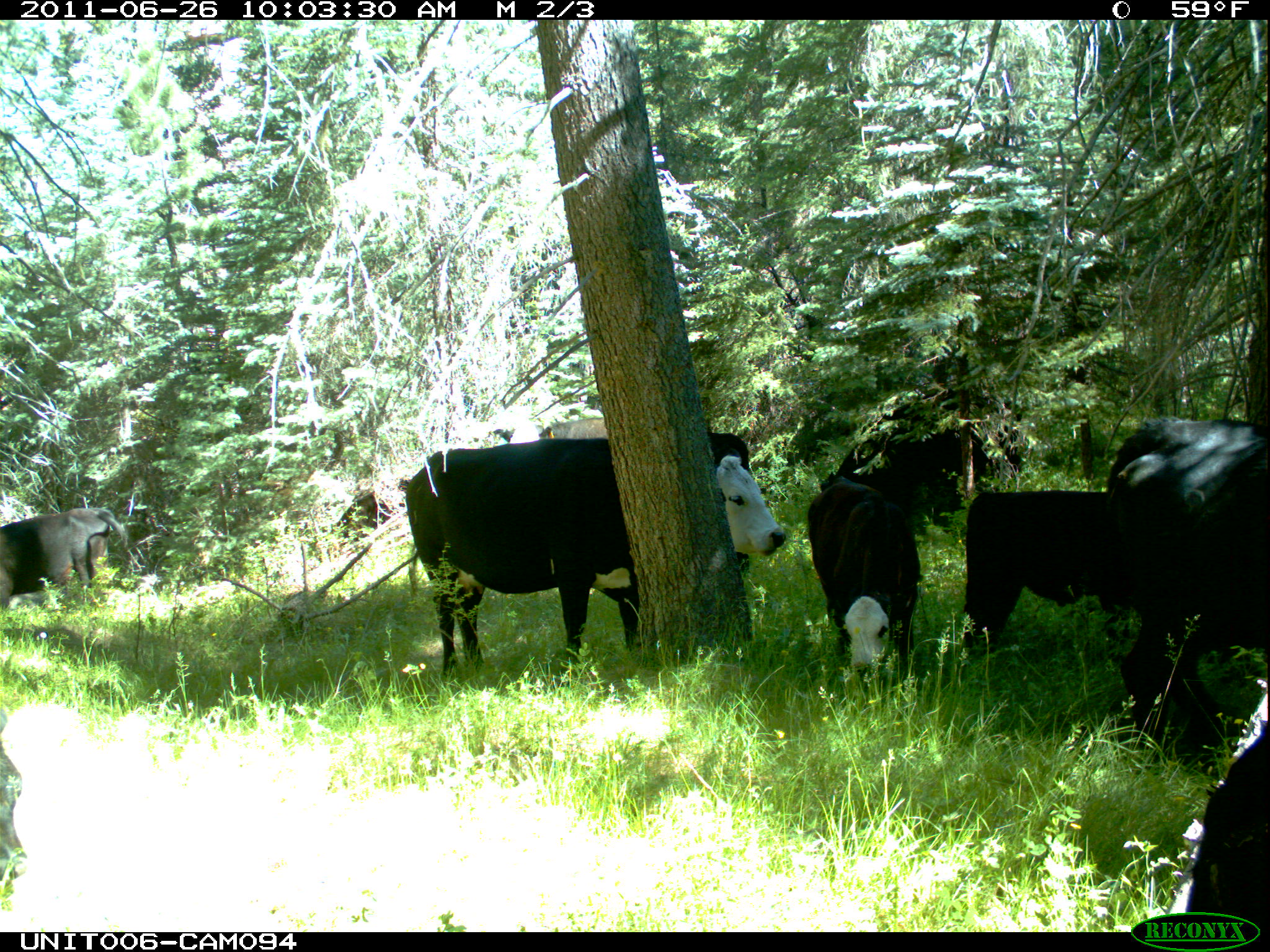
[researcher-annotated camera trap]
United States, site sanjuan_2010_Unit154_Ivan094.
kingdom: Animalia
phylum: Chordata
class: Mammalia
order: Artiodactyla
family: Bovidae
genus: Bos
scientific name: Bos taurus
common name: domestic cow